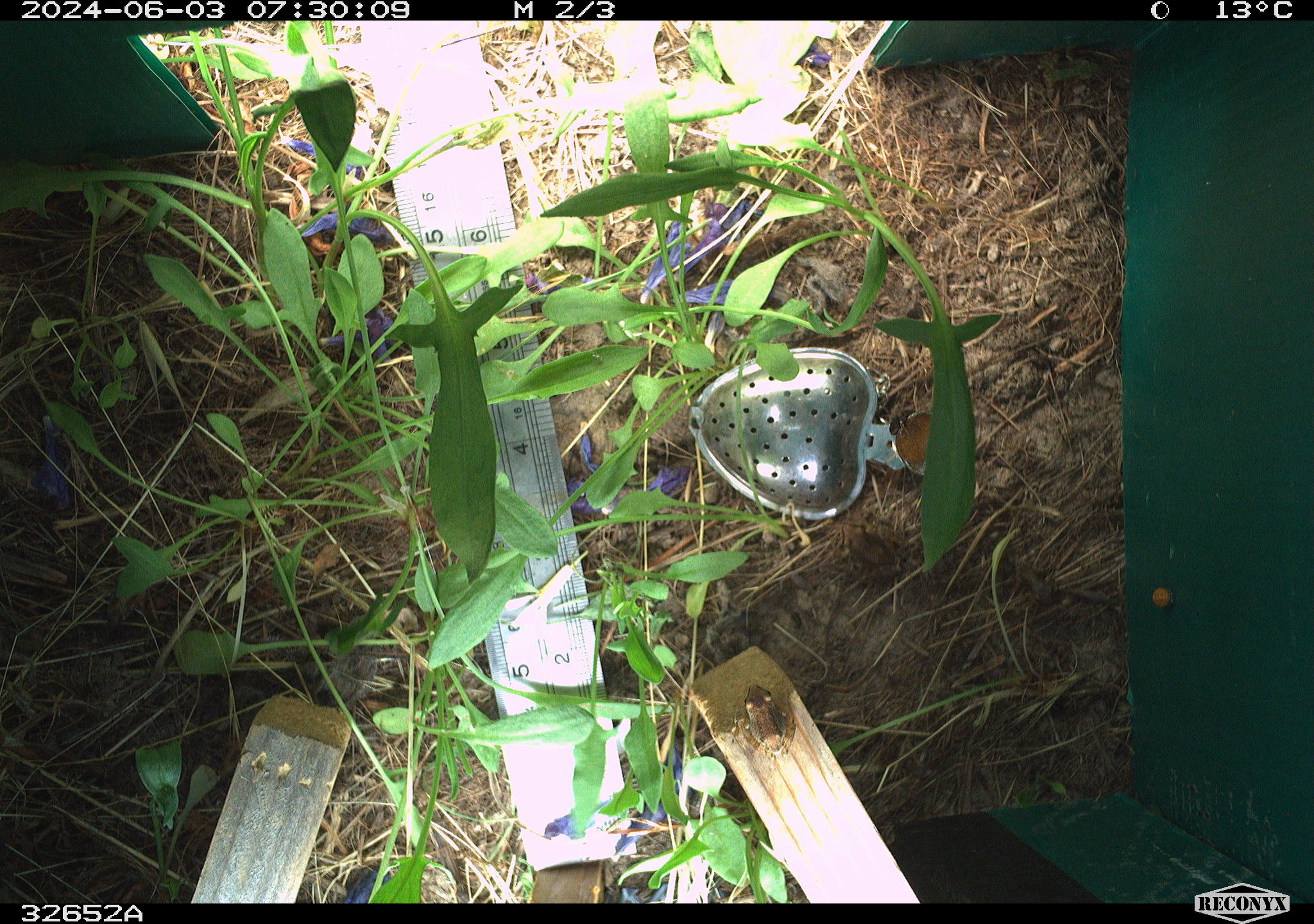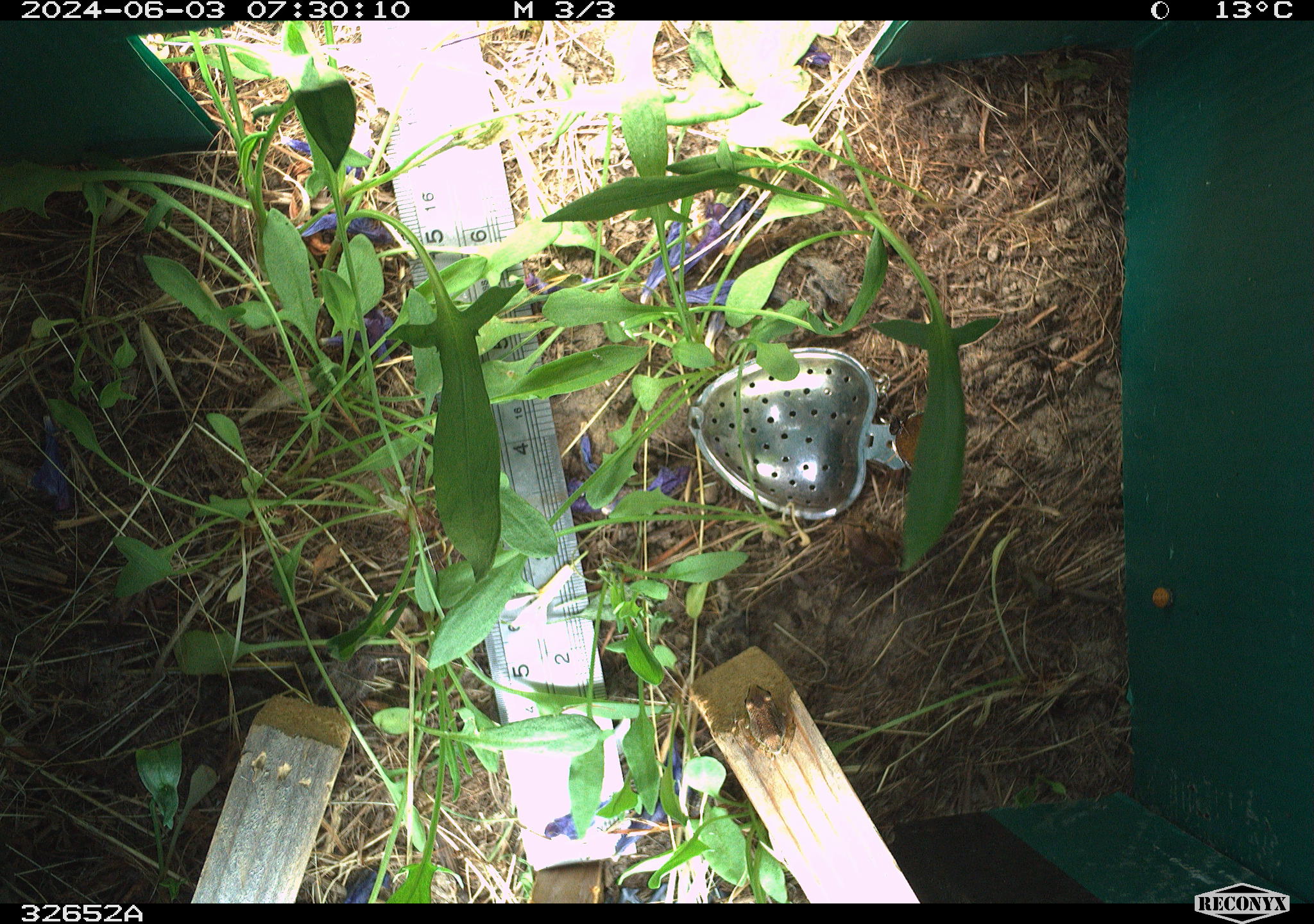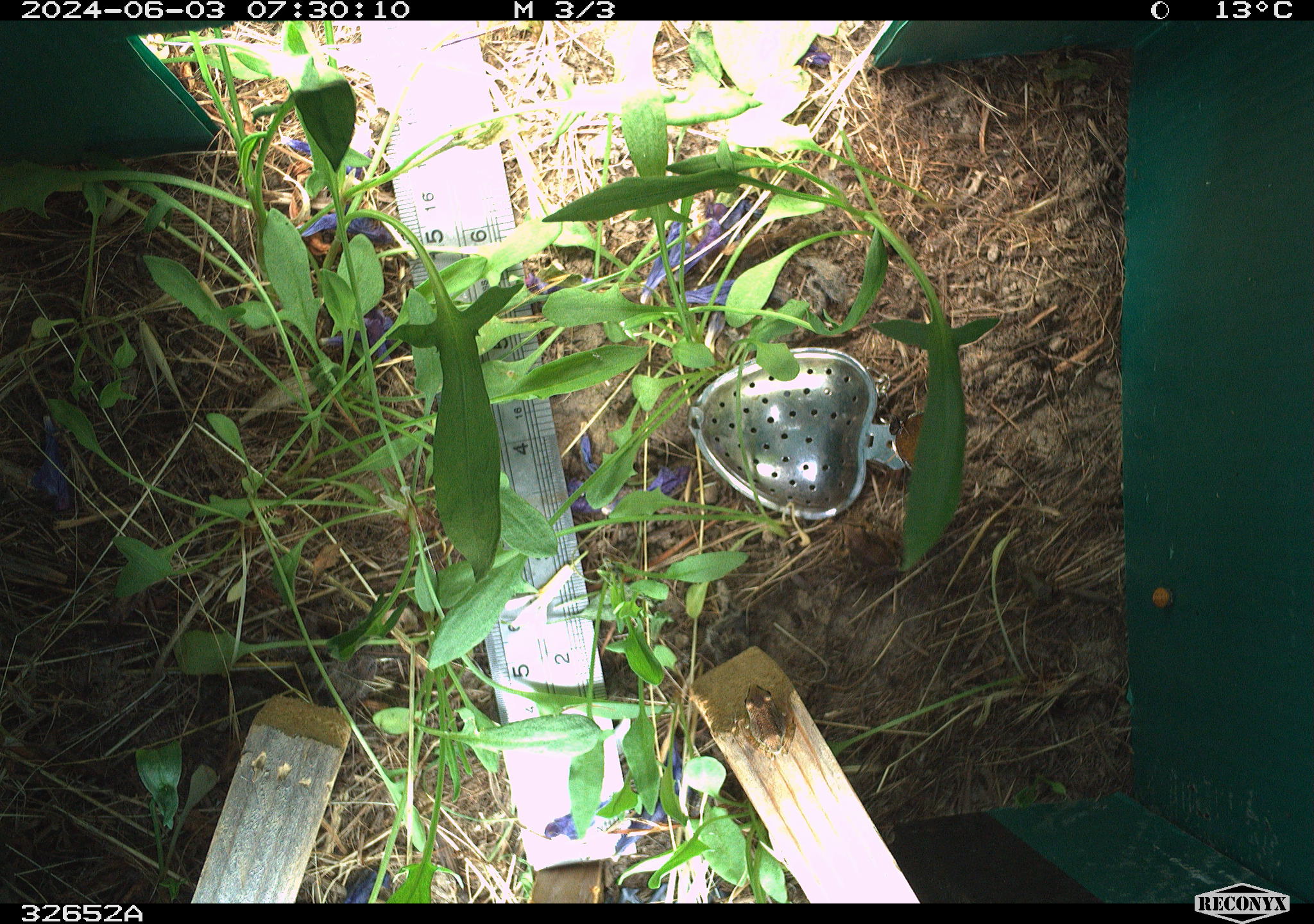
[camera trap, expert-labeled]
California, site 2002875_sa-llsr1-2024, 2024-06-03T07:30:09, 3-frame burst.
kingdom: Animalia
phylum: Chordata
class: Amphibia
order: Anura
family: Hylidae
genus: Pseudacris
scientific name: Pseudacris regilla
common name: sierran treefrog